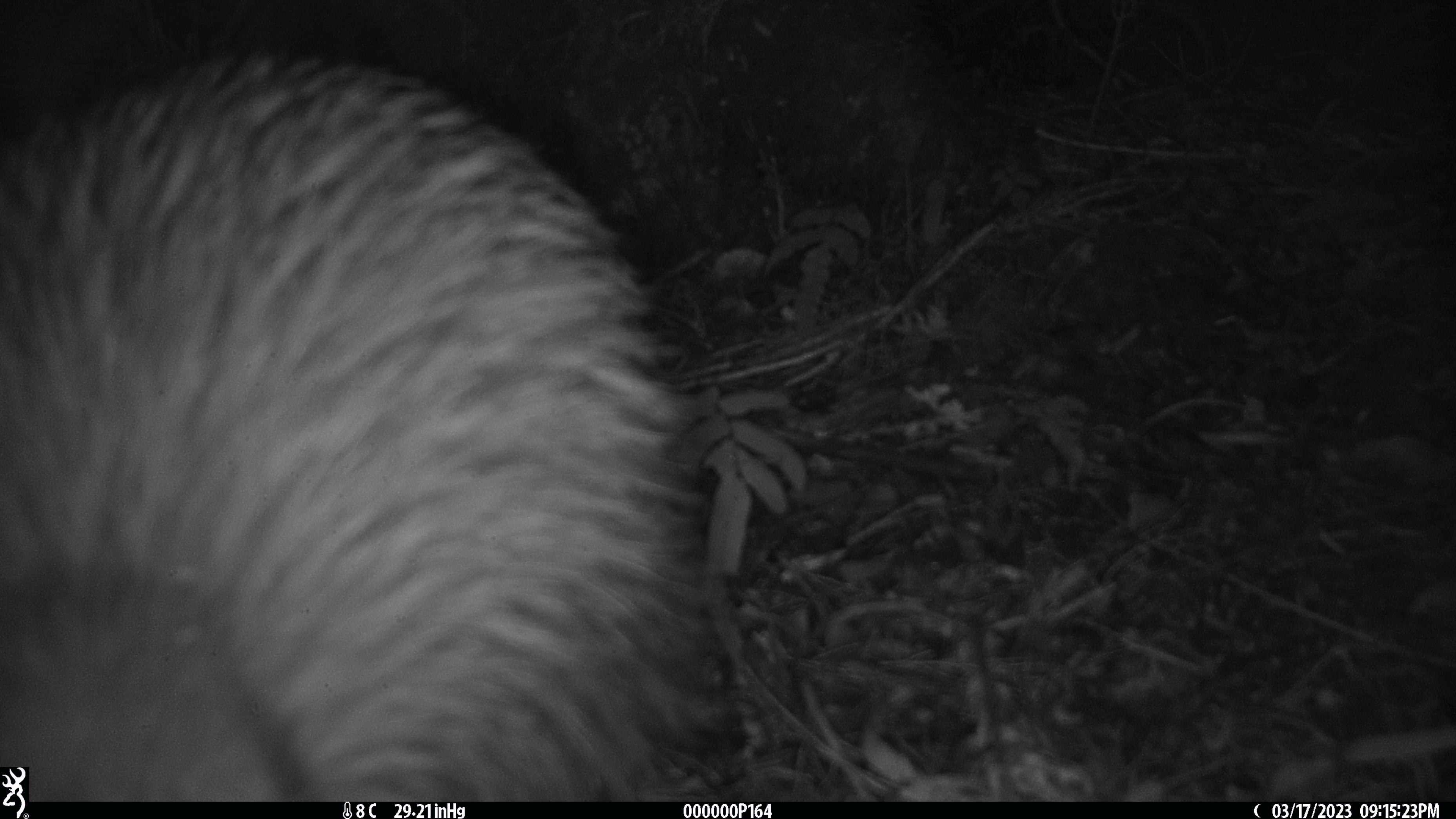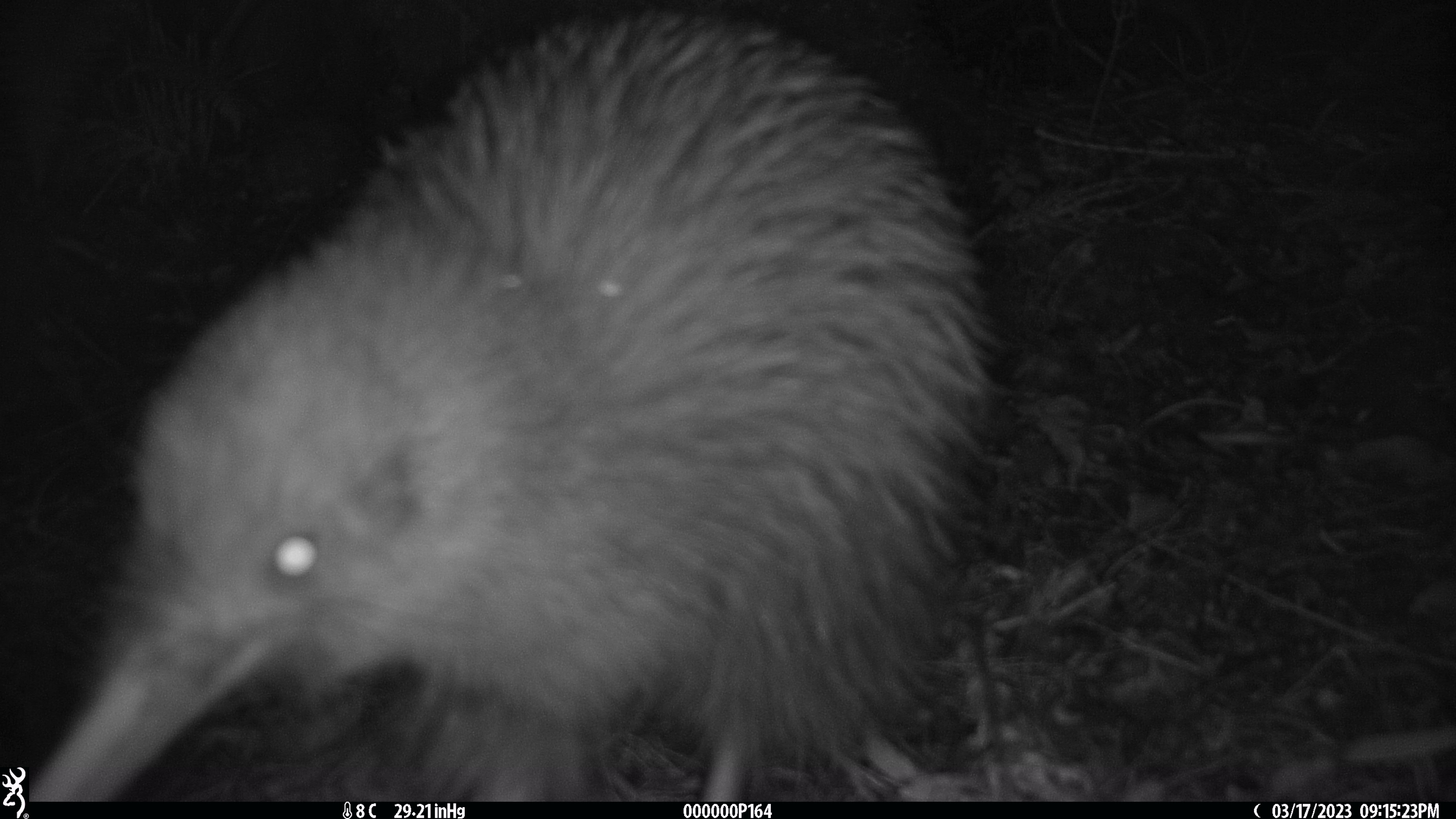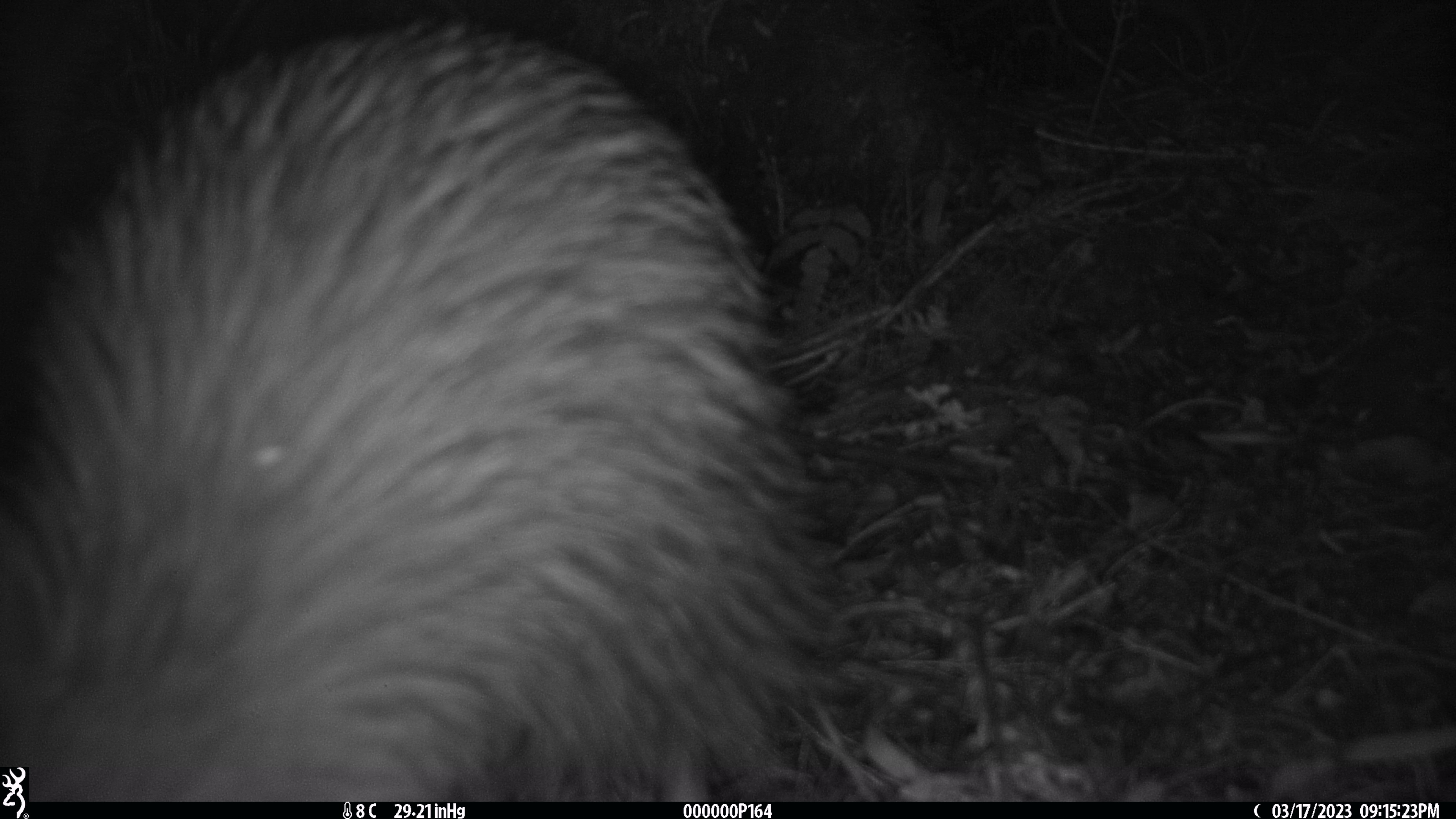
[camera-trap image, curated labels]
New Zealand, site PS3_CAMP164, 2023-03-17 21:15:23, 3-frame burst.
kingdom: Animalia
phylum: Chordata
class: Aves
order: Apterygiformes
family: Apterygidae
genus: Apteryx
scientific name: Apteryx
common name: kiwi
Kiwi (Apteryx).